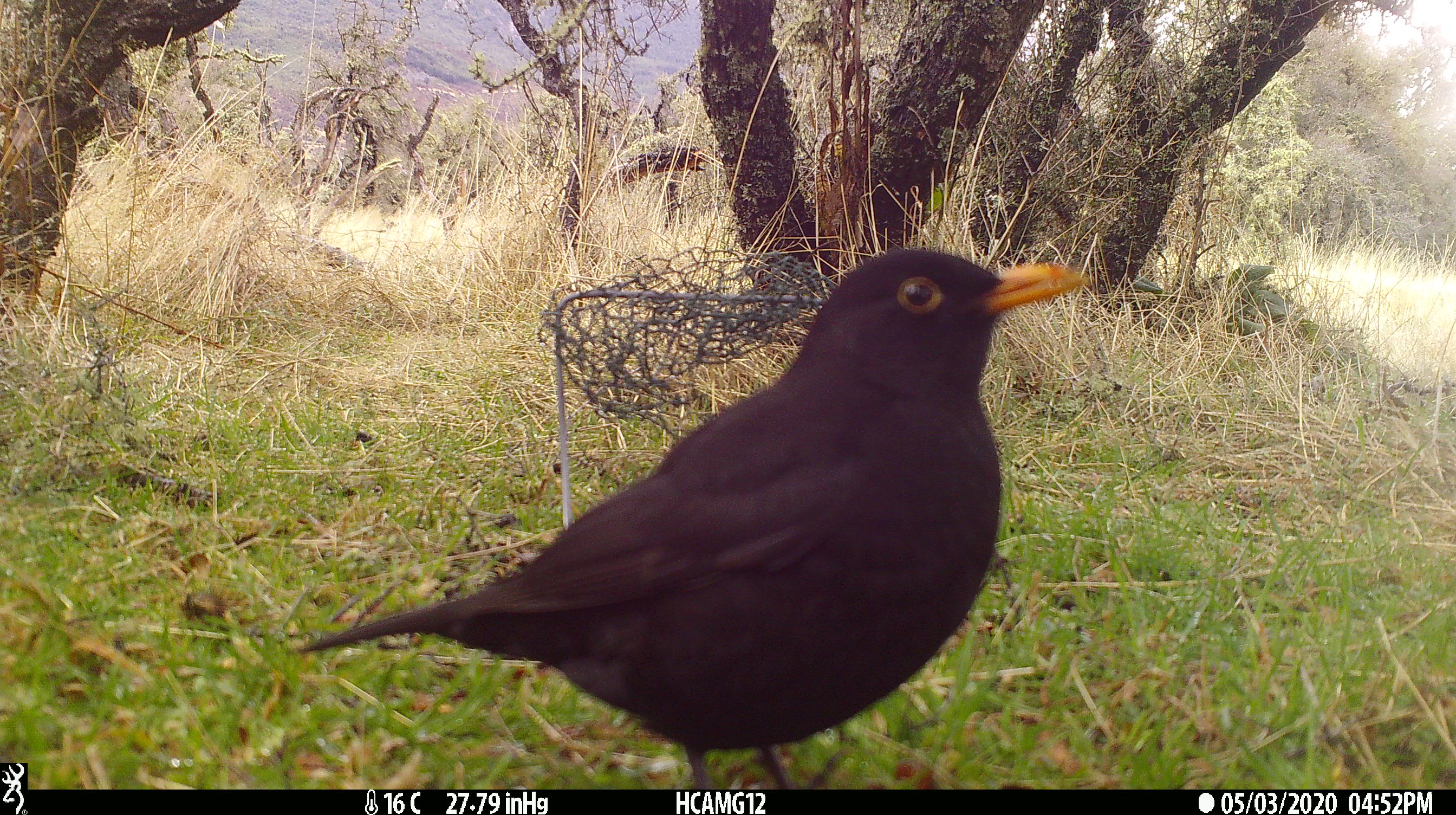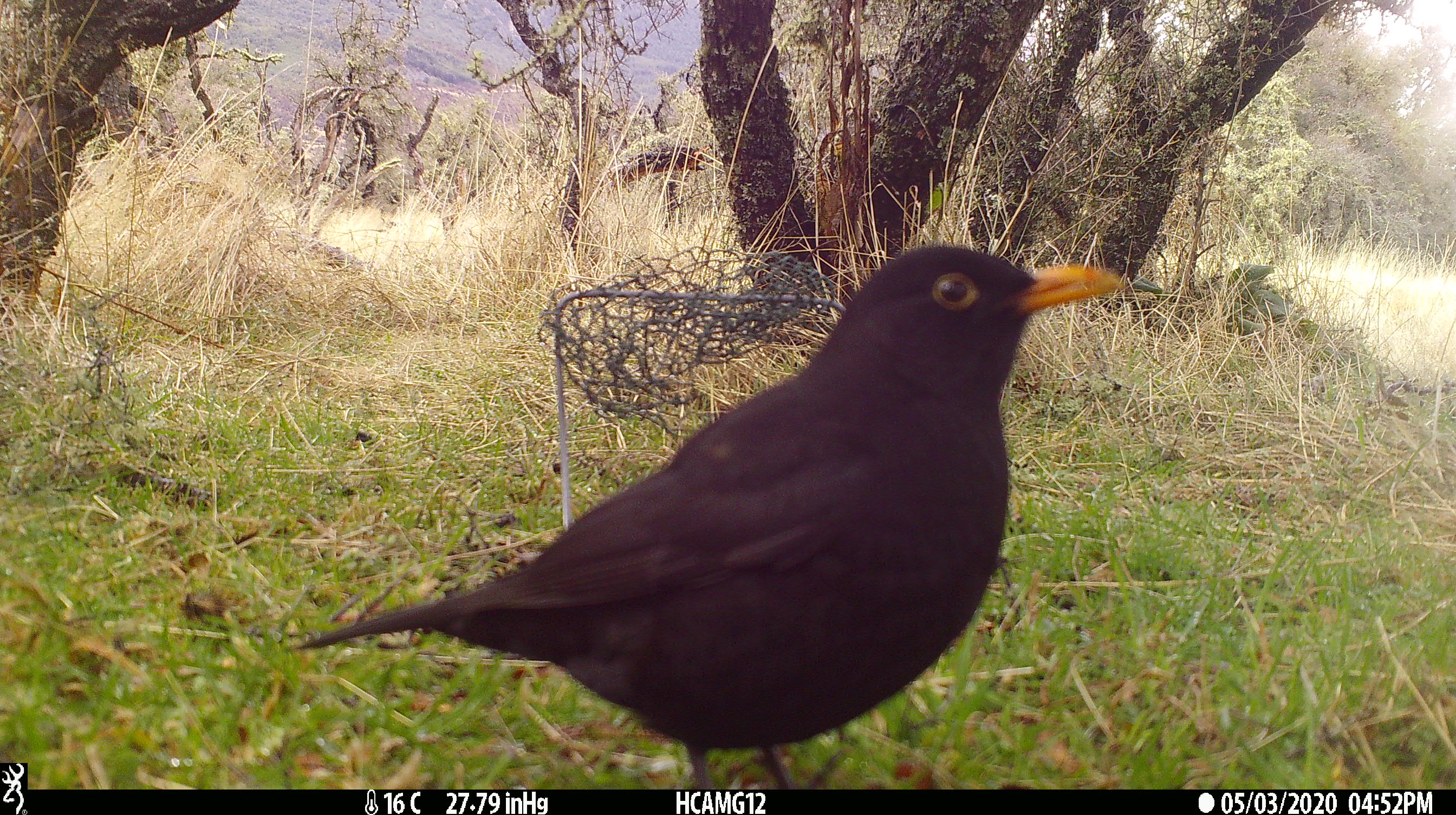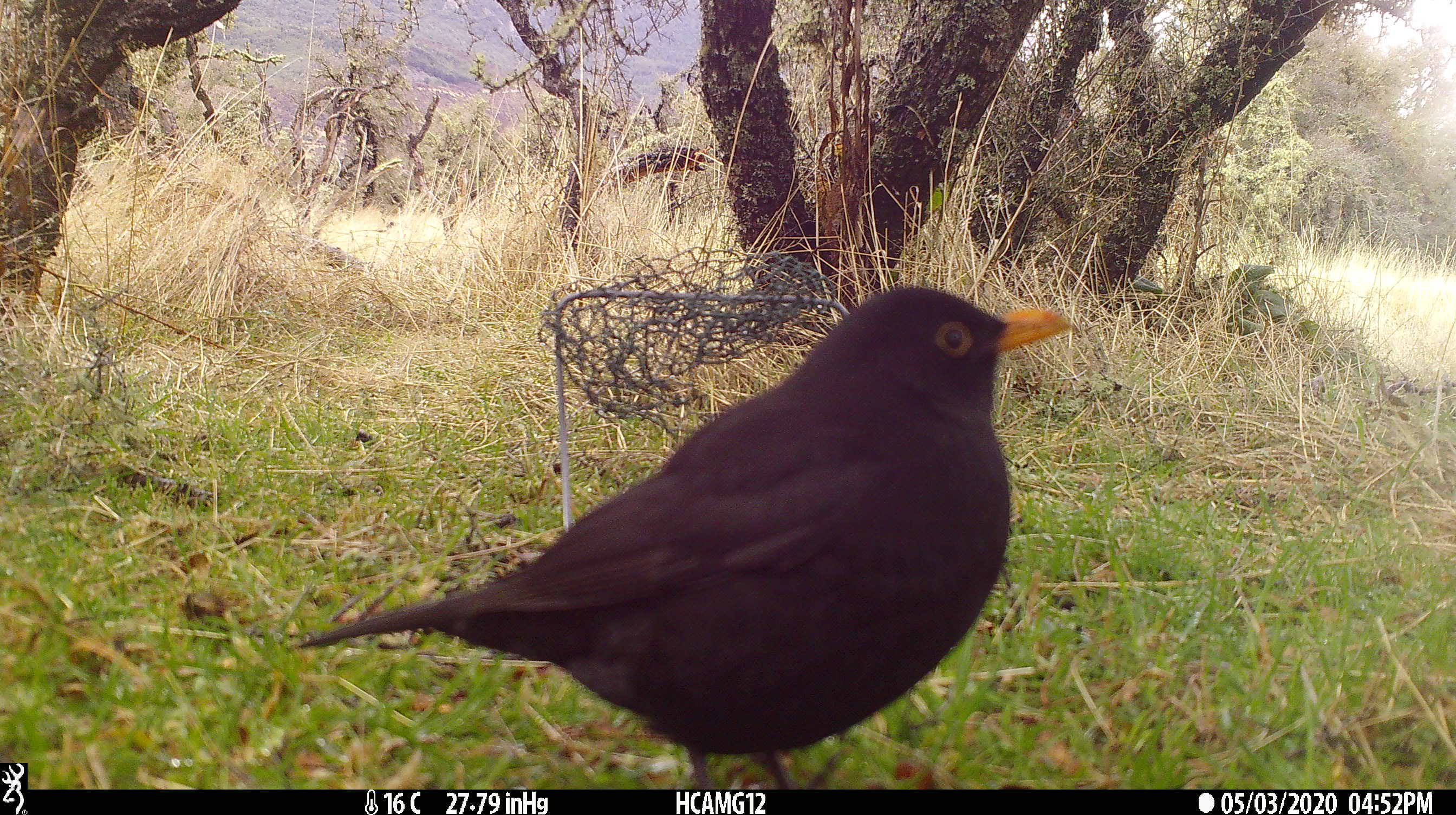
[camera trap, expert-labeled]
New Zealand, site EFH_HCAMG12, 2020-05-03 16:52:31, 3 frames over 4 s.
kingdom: Animalia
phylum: Chordata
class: Aves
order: Passeriformes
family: Turdidae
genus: Turdus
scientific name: Turdus merula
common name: eurasian blackbird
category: blackbird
Blackbird (eurasian blackbird) (Turdus merula).